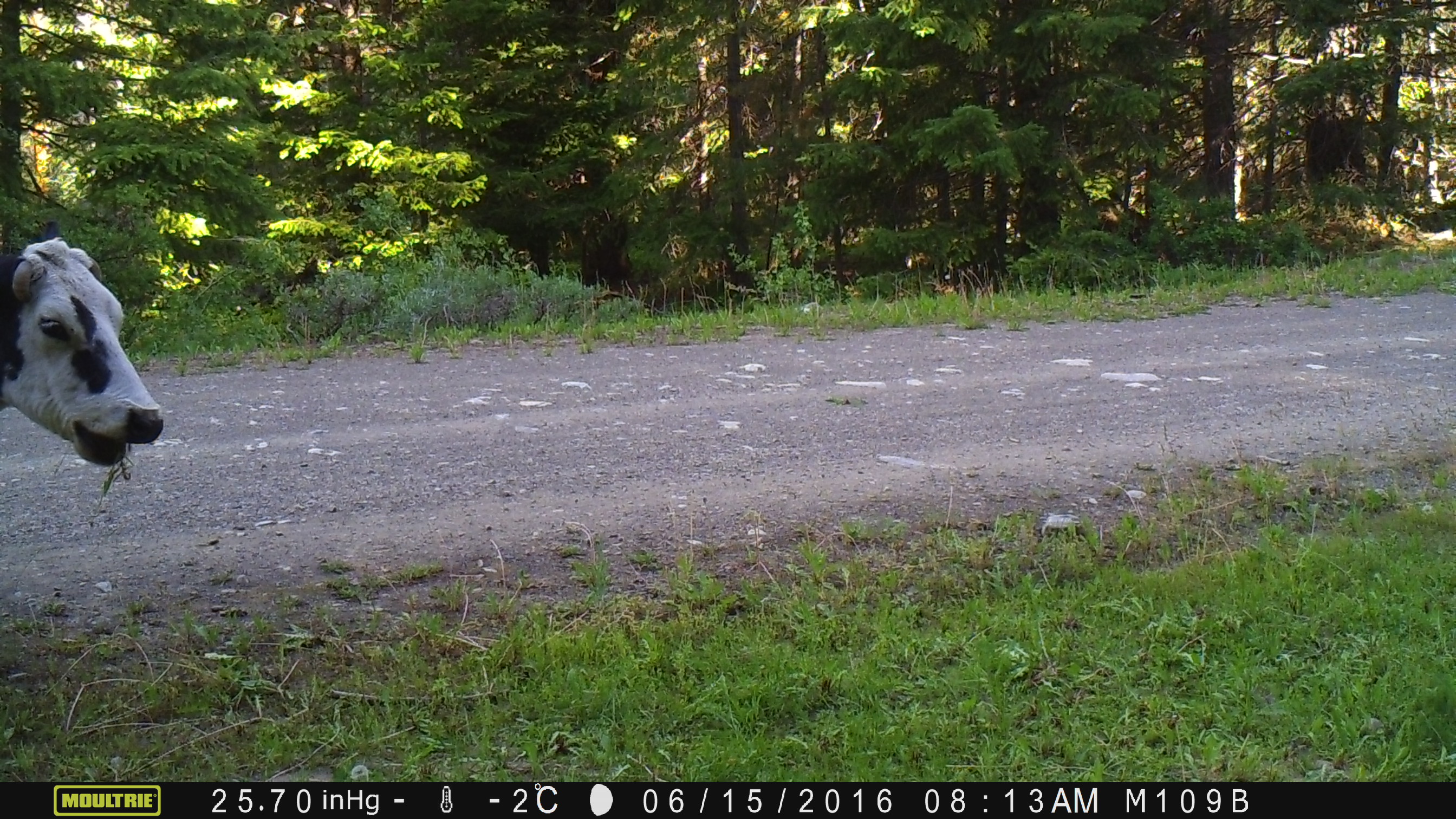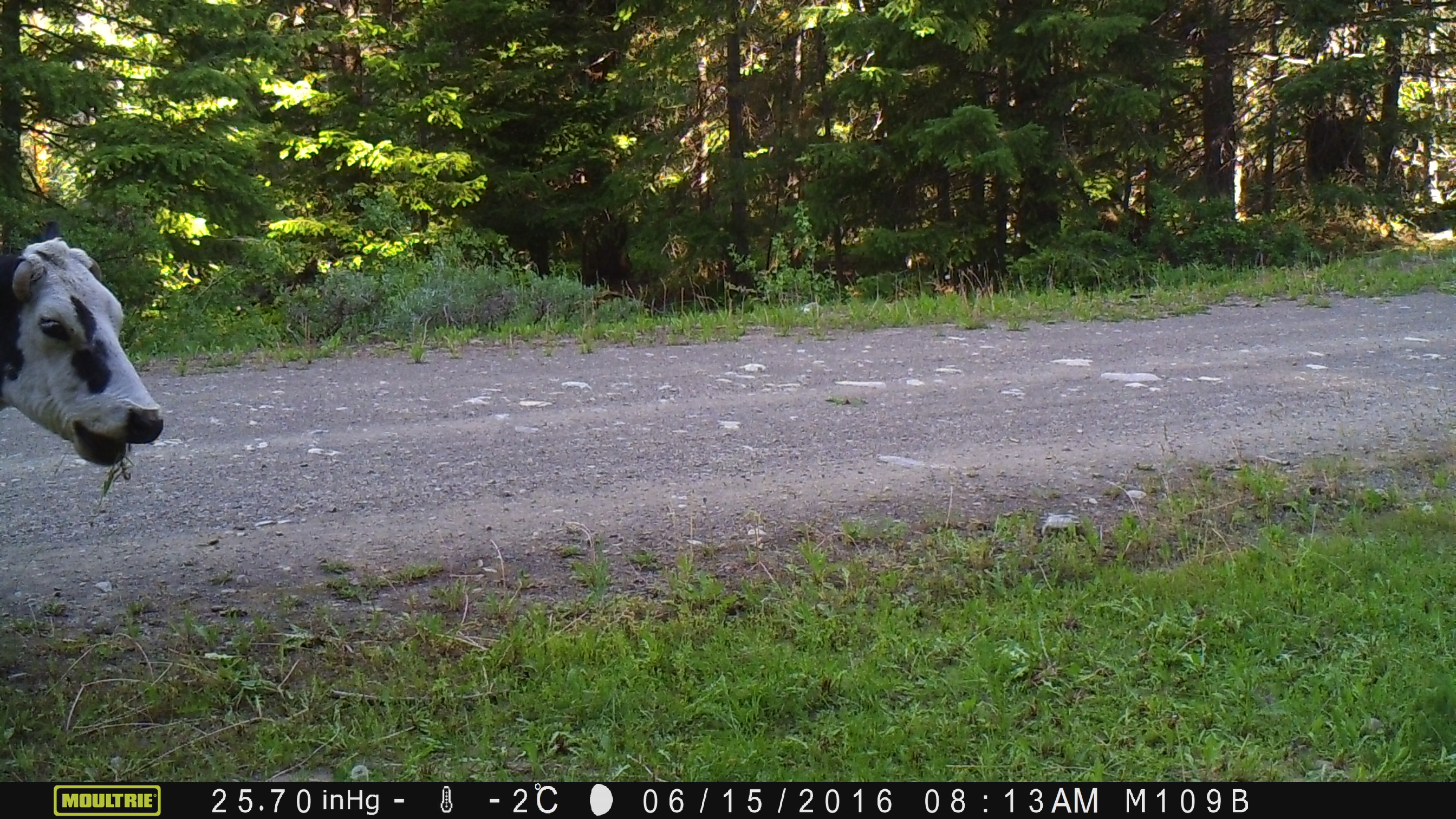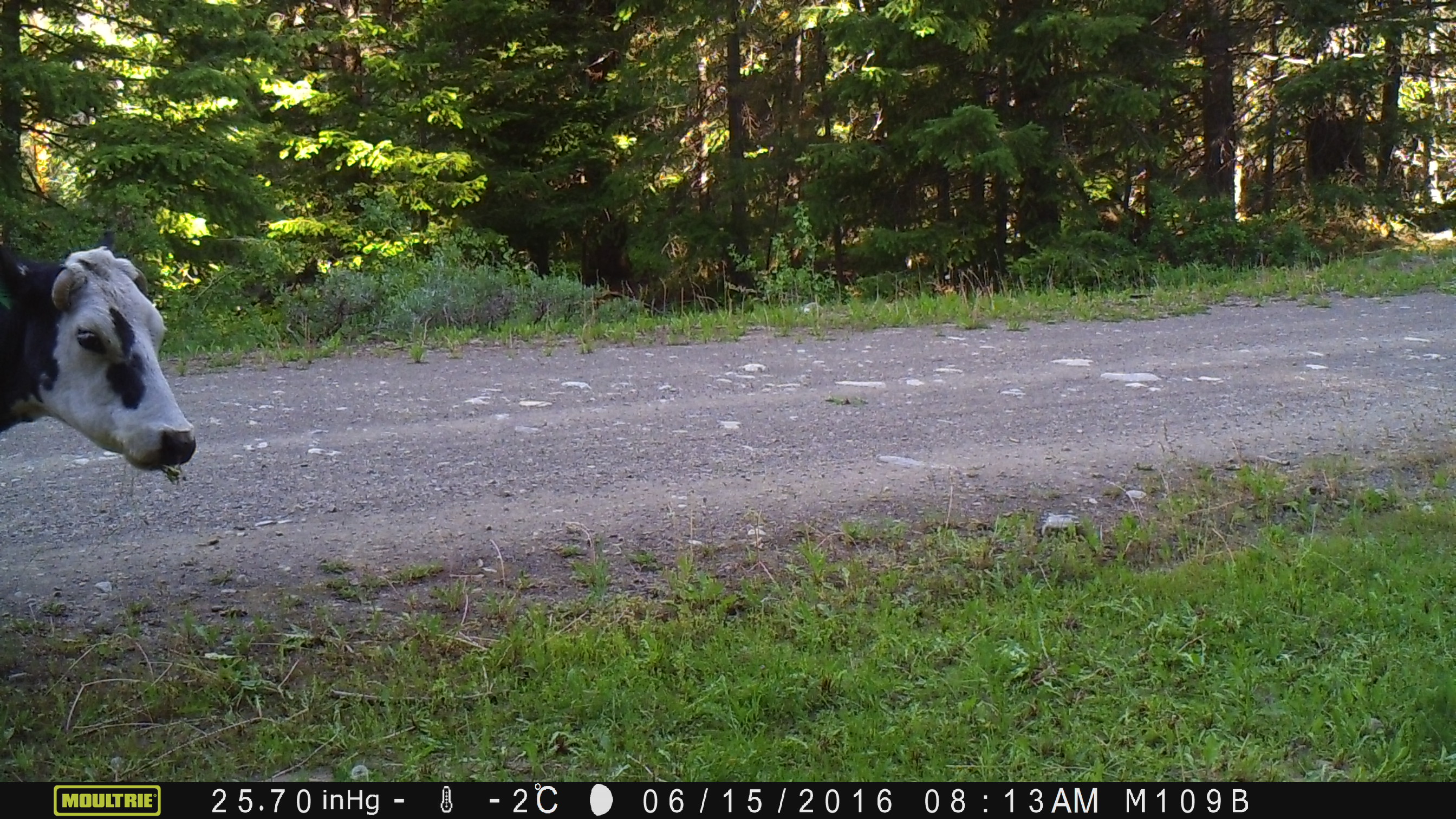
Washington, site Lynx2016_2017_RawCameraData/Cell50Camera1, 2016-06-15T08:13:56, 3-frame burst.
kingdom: Animalia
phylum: Chordata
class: Mammalia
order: Artiodactyla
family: Bovidae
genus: Bos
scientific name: Bos taurus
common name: domestic cattle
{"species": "domestic cattle (Bos taurus)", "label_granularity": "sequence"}